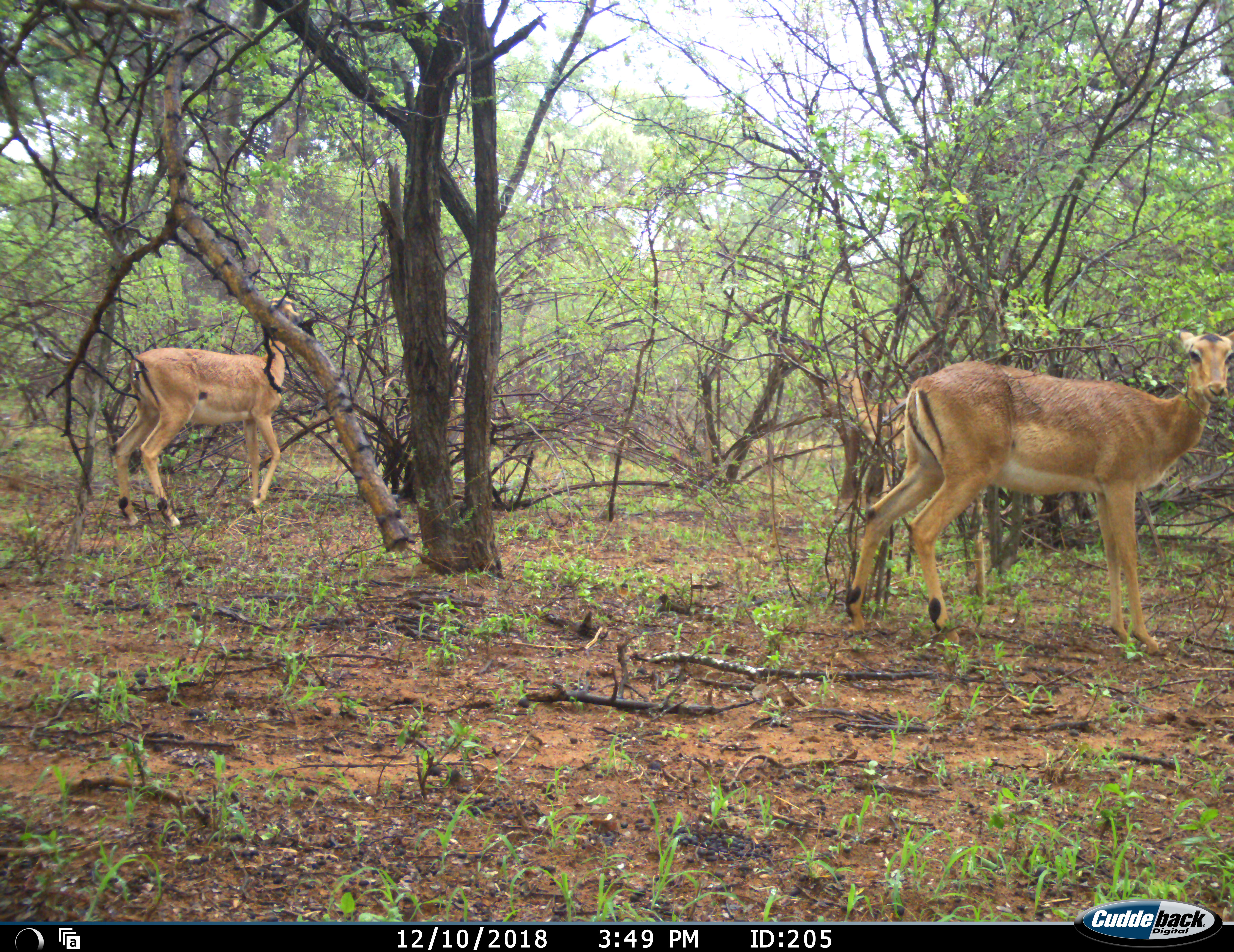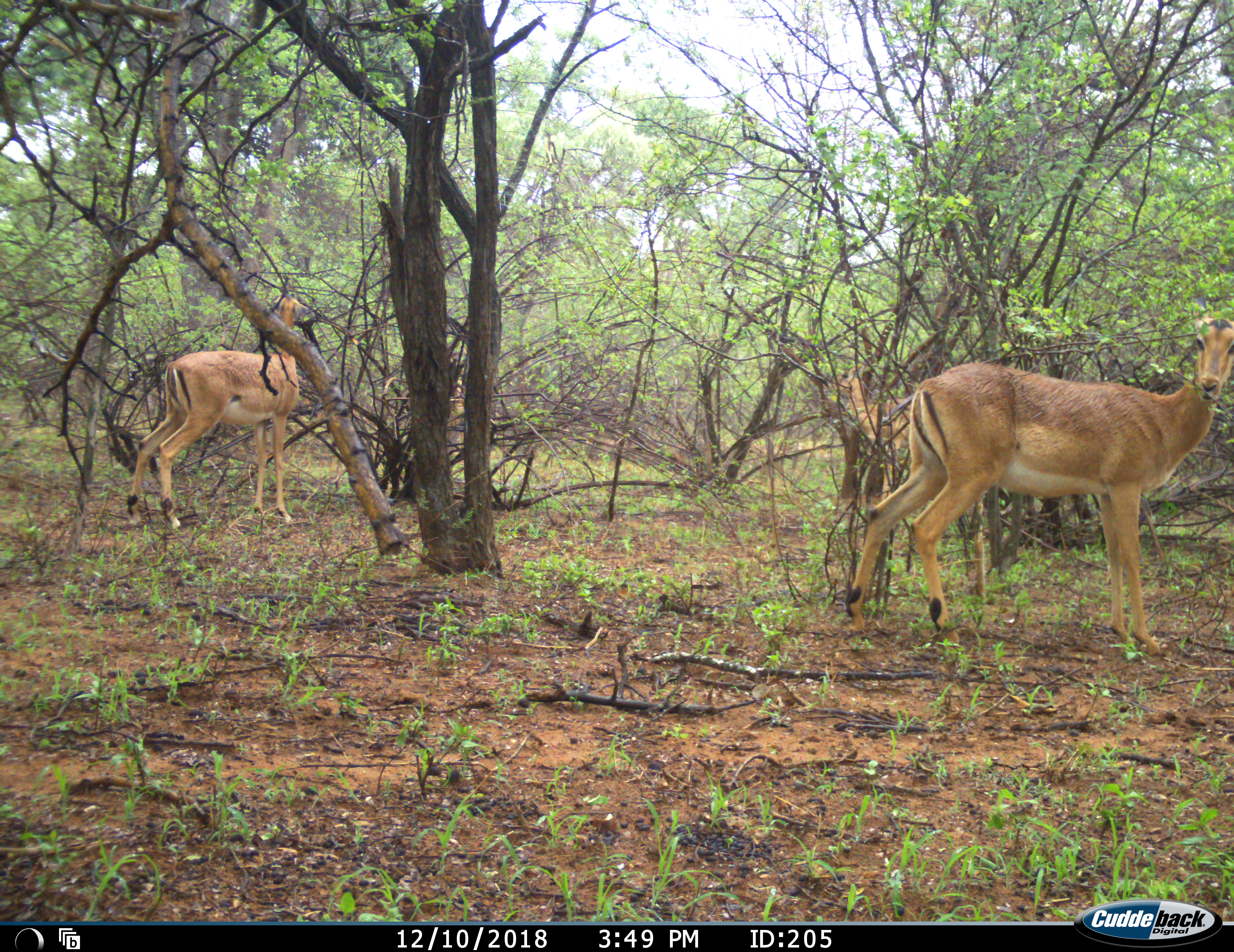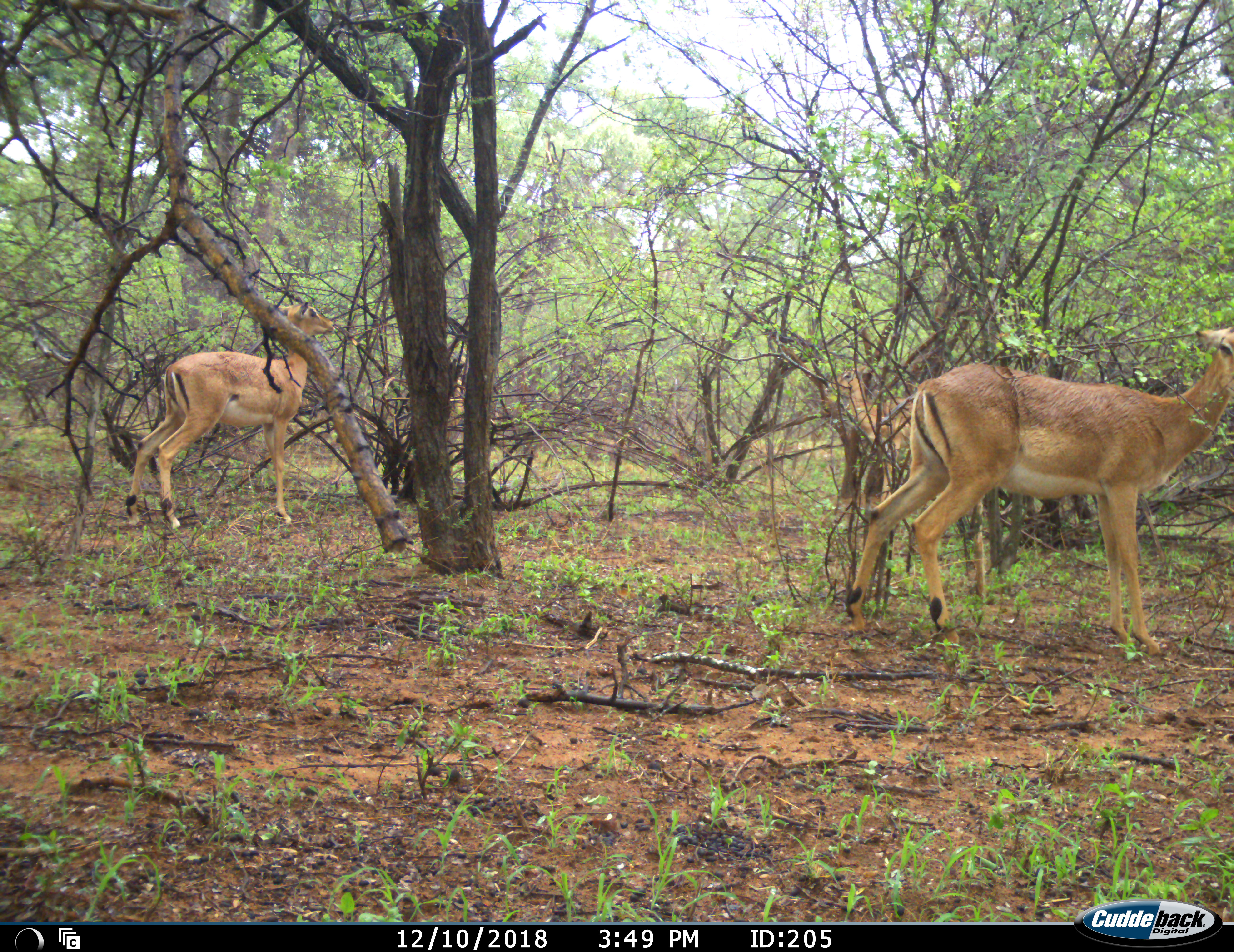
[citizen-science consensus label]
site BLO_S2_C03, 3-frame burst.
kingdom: Animalia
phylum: Chordata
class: Mammalia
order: Artiodactyla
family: Bovidae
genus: Aepyceros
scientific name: Aepyceros melampus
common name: impala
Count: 3.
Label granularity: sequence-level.